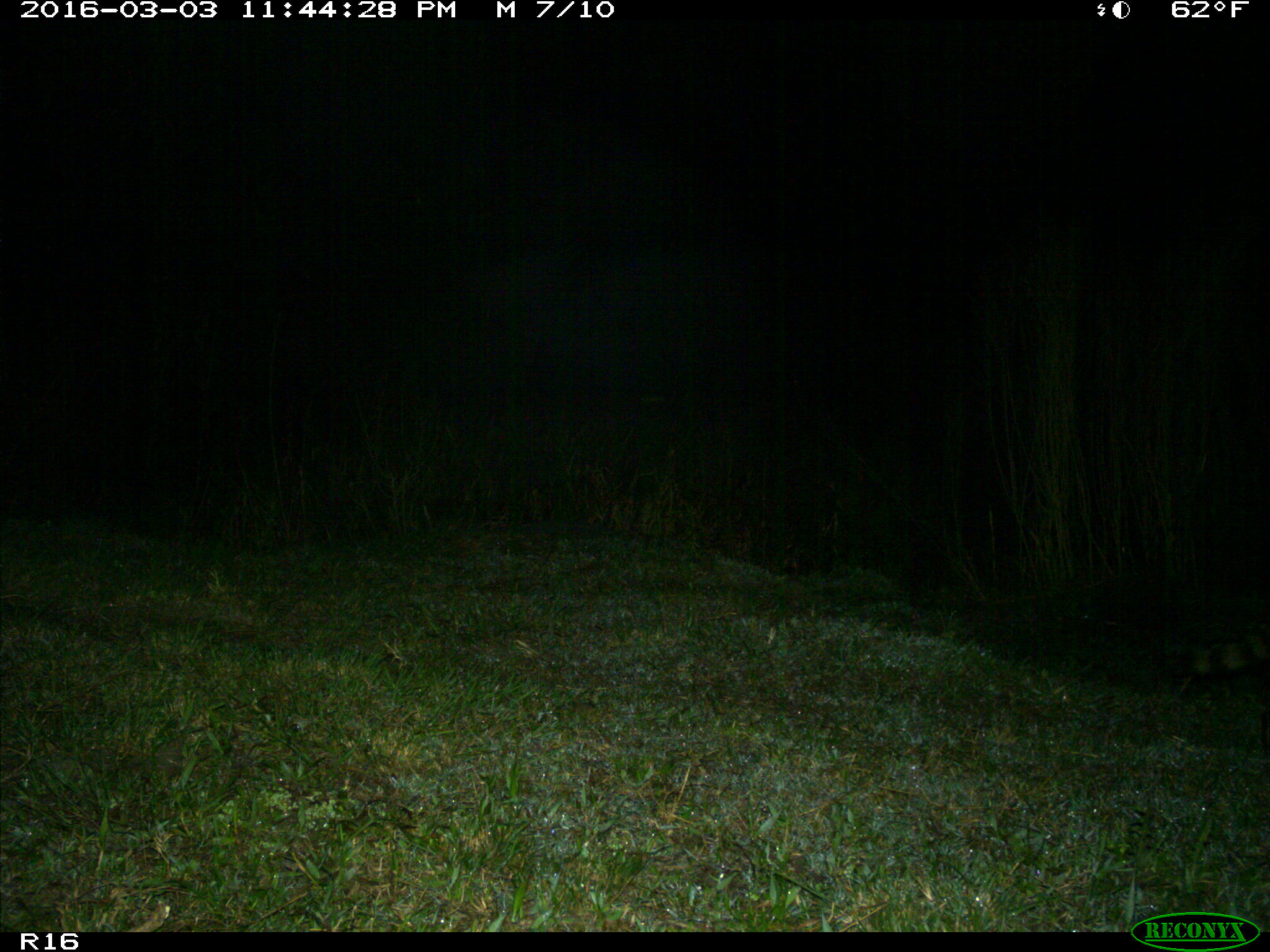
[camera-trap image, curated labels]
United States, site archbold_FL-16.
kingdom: Animalia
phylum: Chordata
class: Mammalia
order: Carnivora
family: Procyonidae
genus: Procyon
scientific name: Procyon lotor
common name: common raccoon